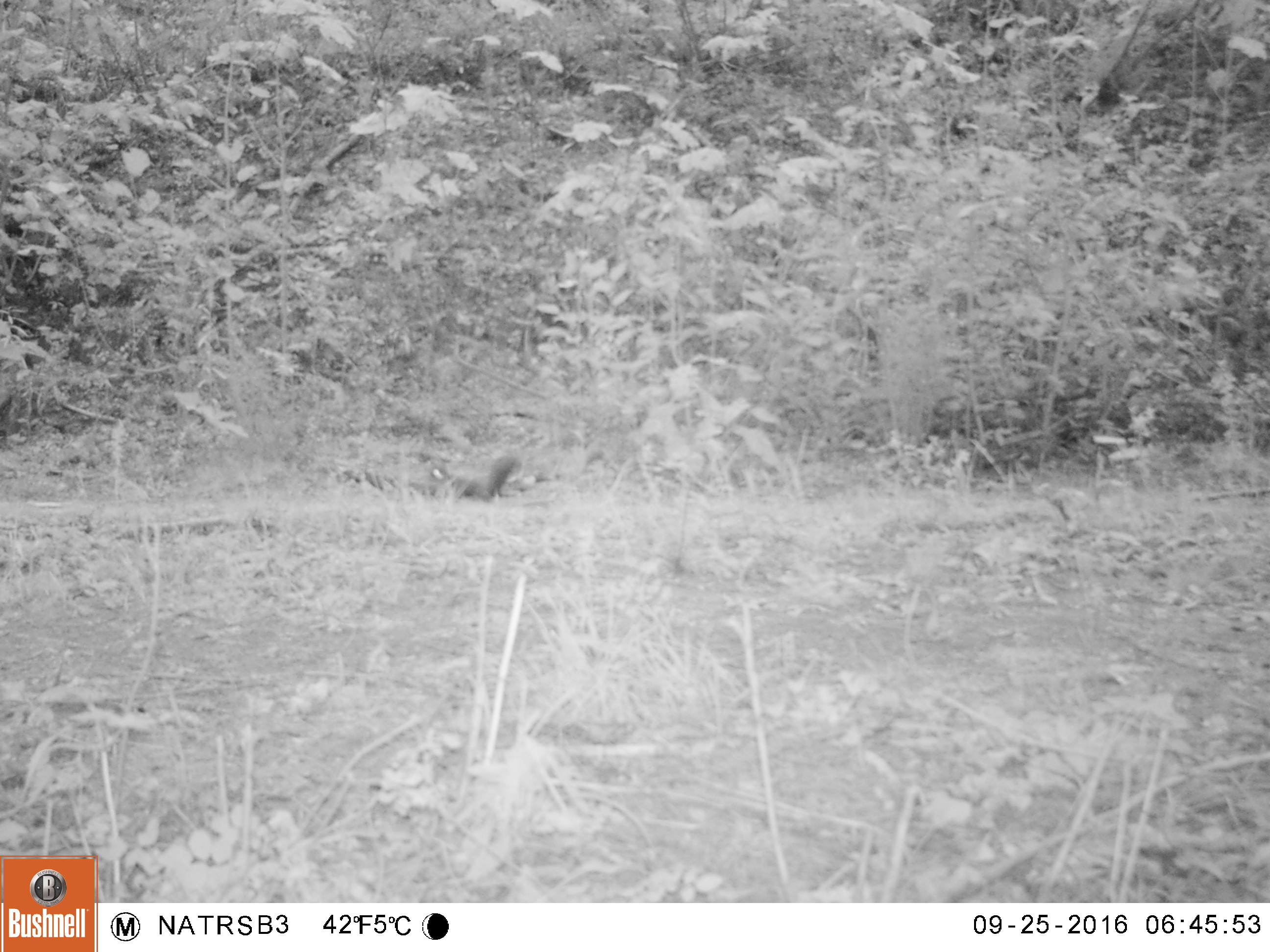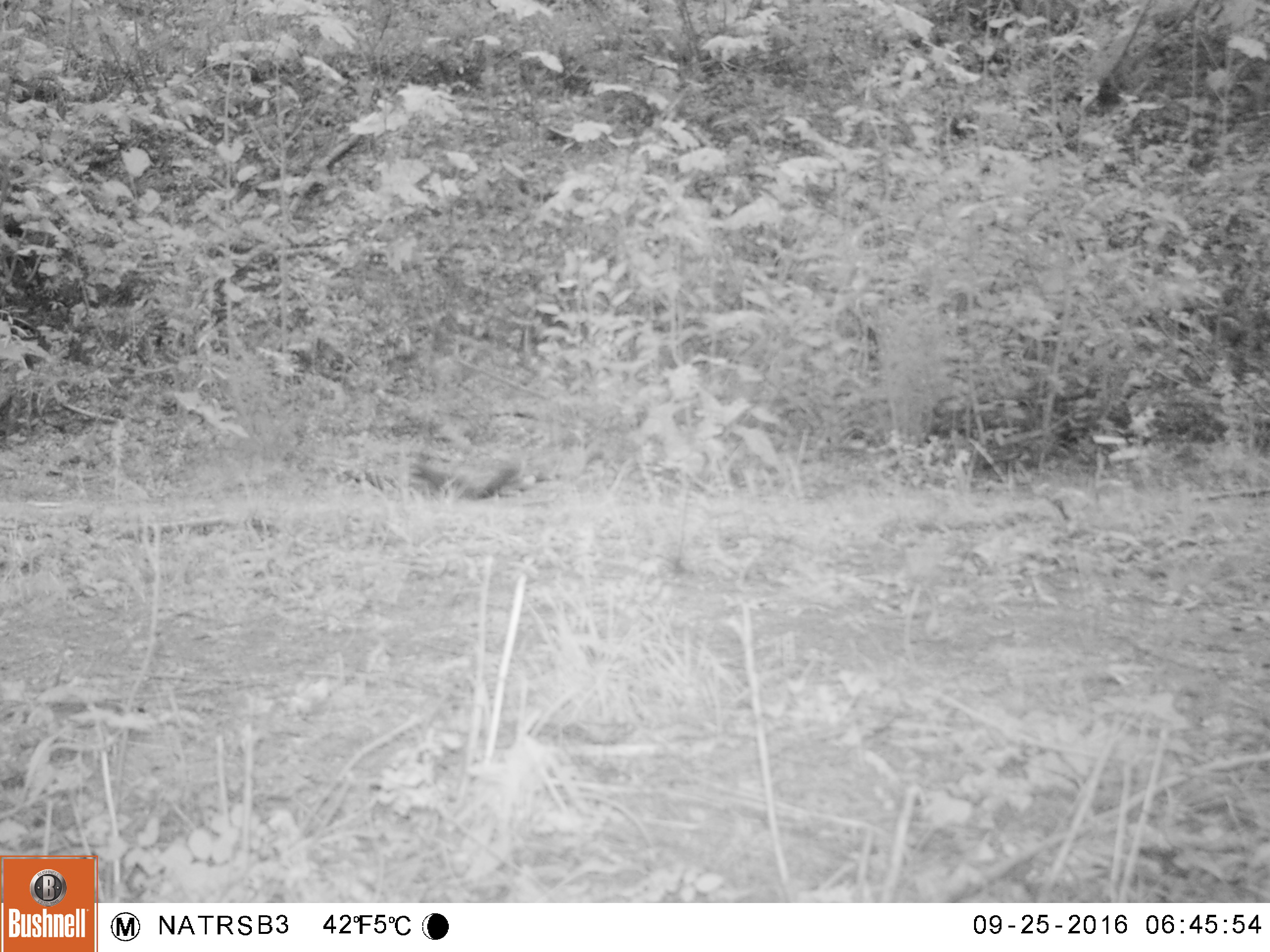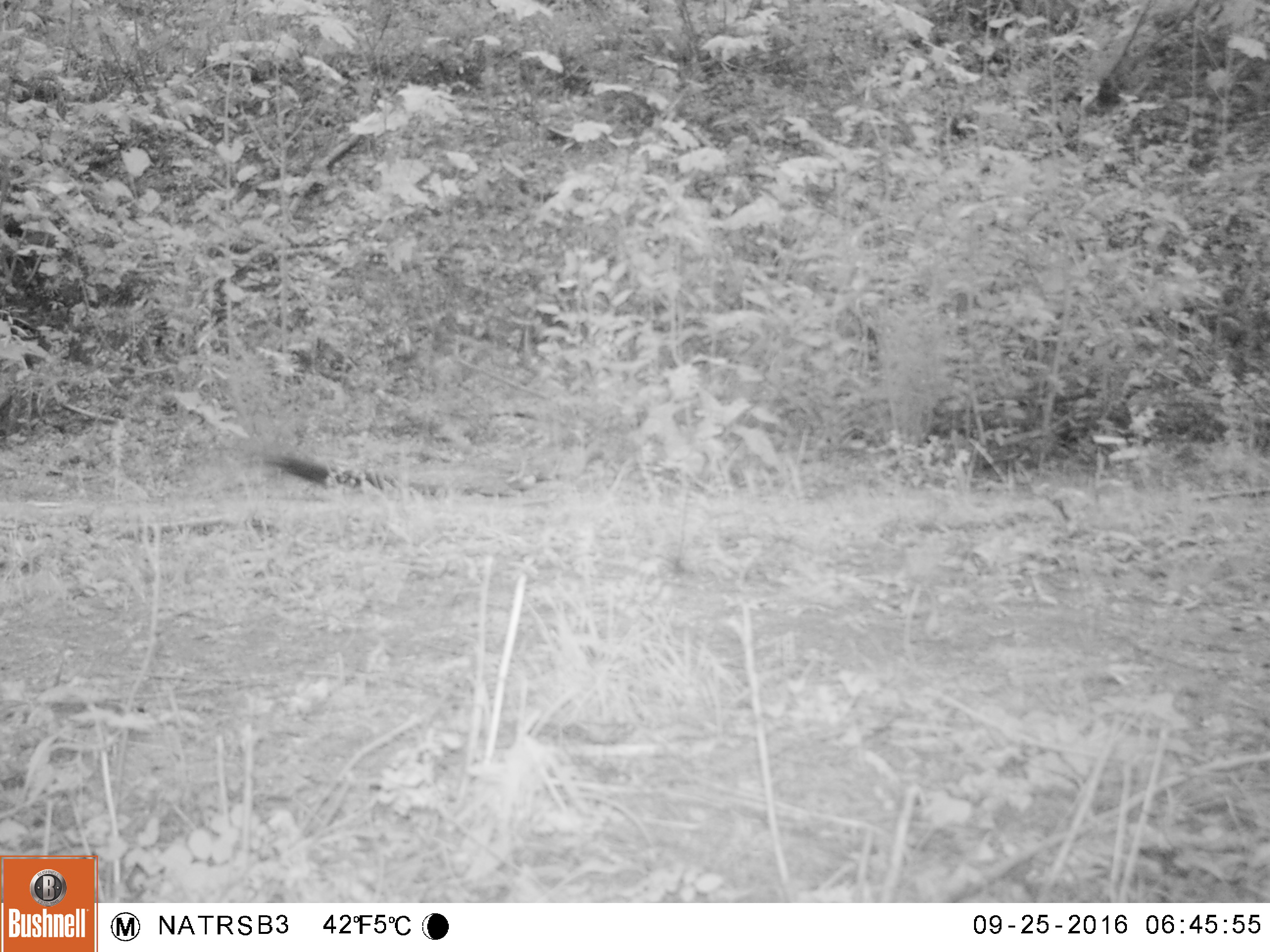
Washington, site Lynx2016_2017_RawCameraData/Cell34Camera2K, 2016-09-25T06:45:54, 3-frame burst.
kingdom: Animalia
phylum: Chordata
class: Mammalia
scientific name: Mammalia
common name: small mammal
Small mammal (Mammalia). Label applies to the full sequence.